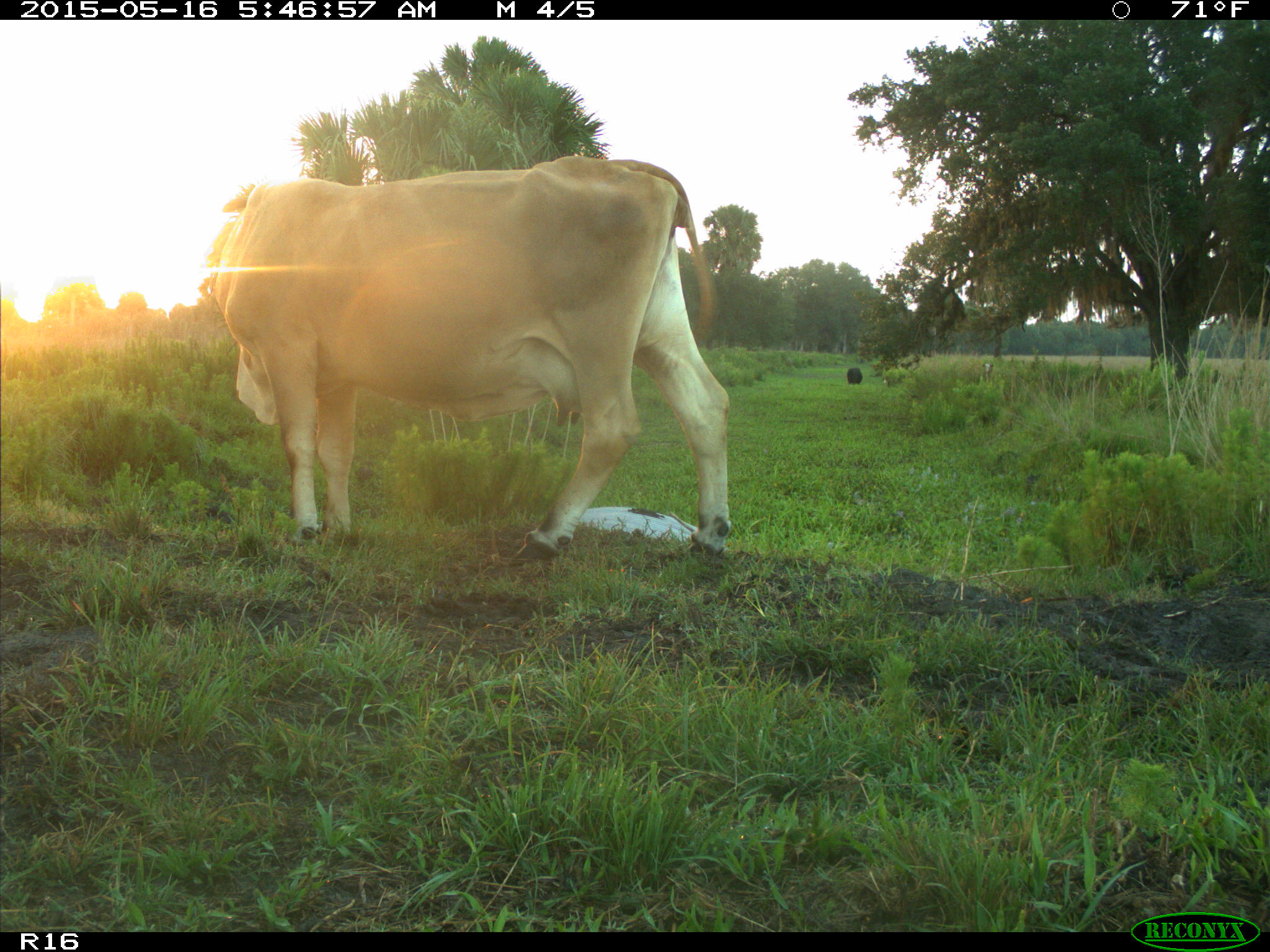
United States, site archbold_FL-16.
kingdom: Animalia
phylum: Chordata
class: Mammalia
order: Artiodactyla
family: Bovidae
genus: Bos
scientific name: Bos taurus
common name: domestic cow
Bos taurus (domestic cow).